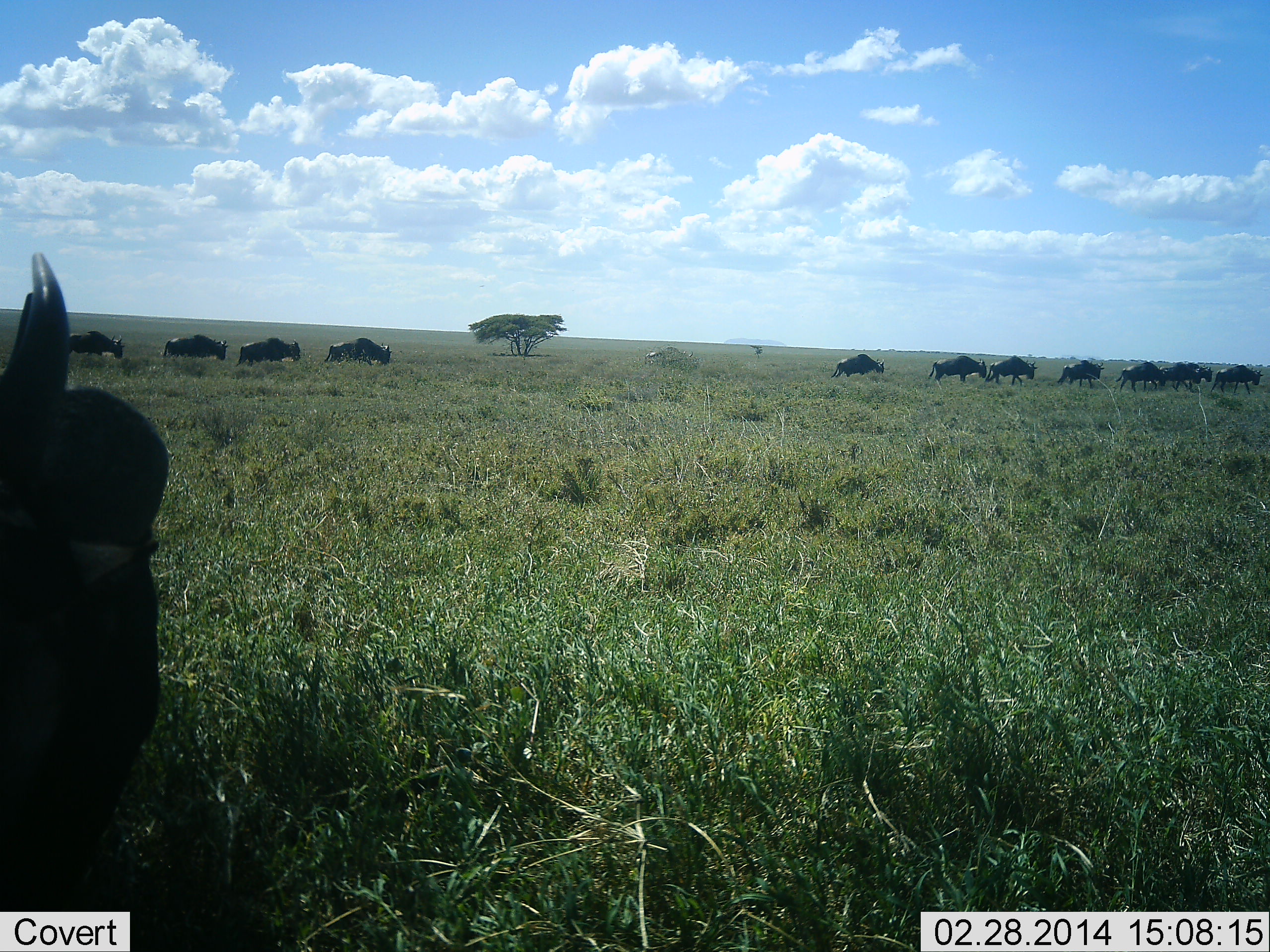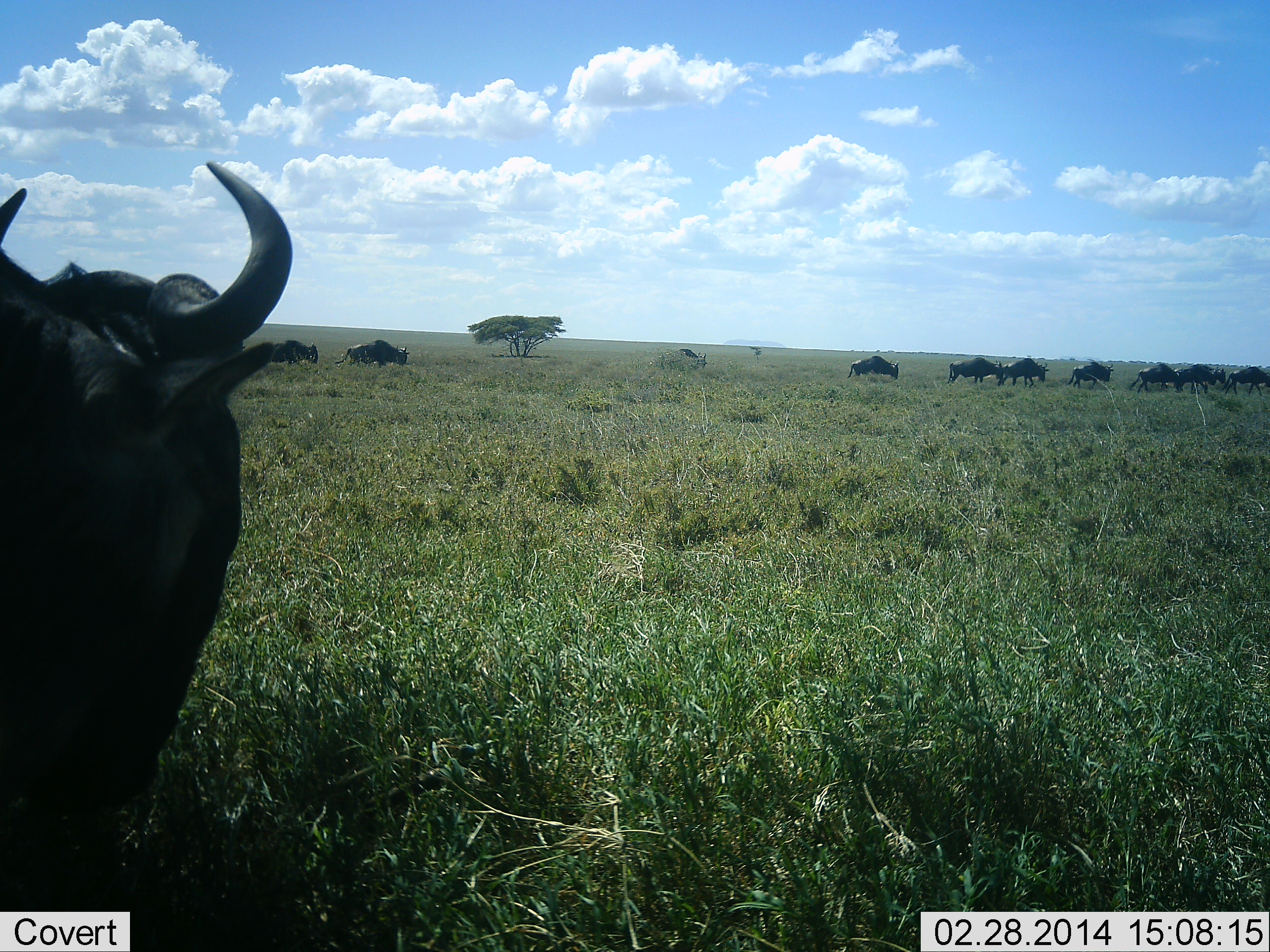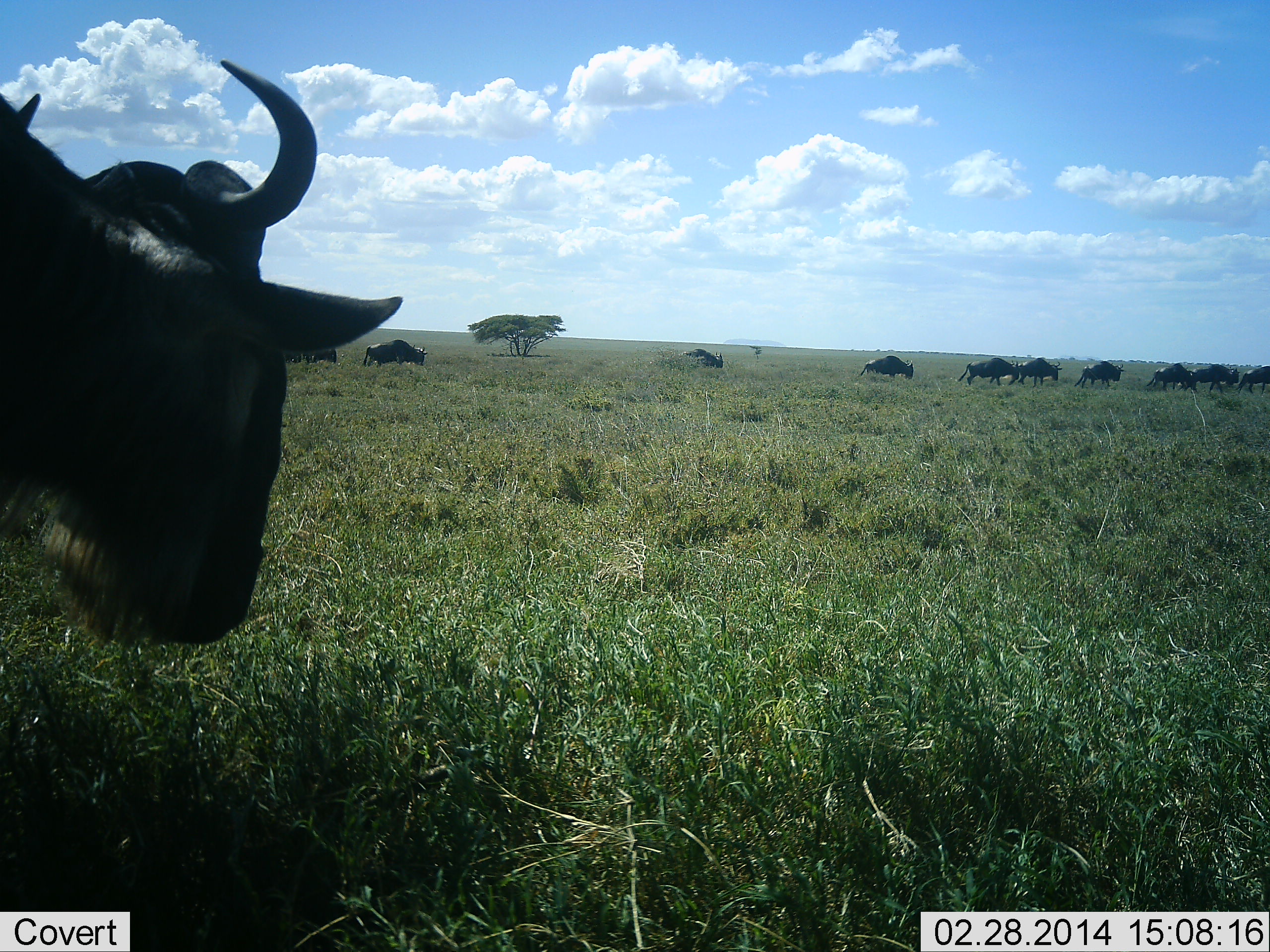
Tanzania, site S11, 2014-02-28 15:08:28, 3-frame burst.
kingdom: Animalia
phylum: Chordata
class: Mammalia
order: Artiodactyla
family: Bovidae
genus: Connochaetes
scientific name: Connochaetes taurinus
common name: blue wildebeest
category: wildebeest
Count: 11-50.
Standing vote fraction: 9%.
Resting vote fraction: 0%.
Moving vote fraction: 91%.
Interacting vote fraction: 0%.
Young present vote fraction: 0%.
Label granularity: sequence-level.